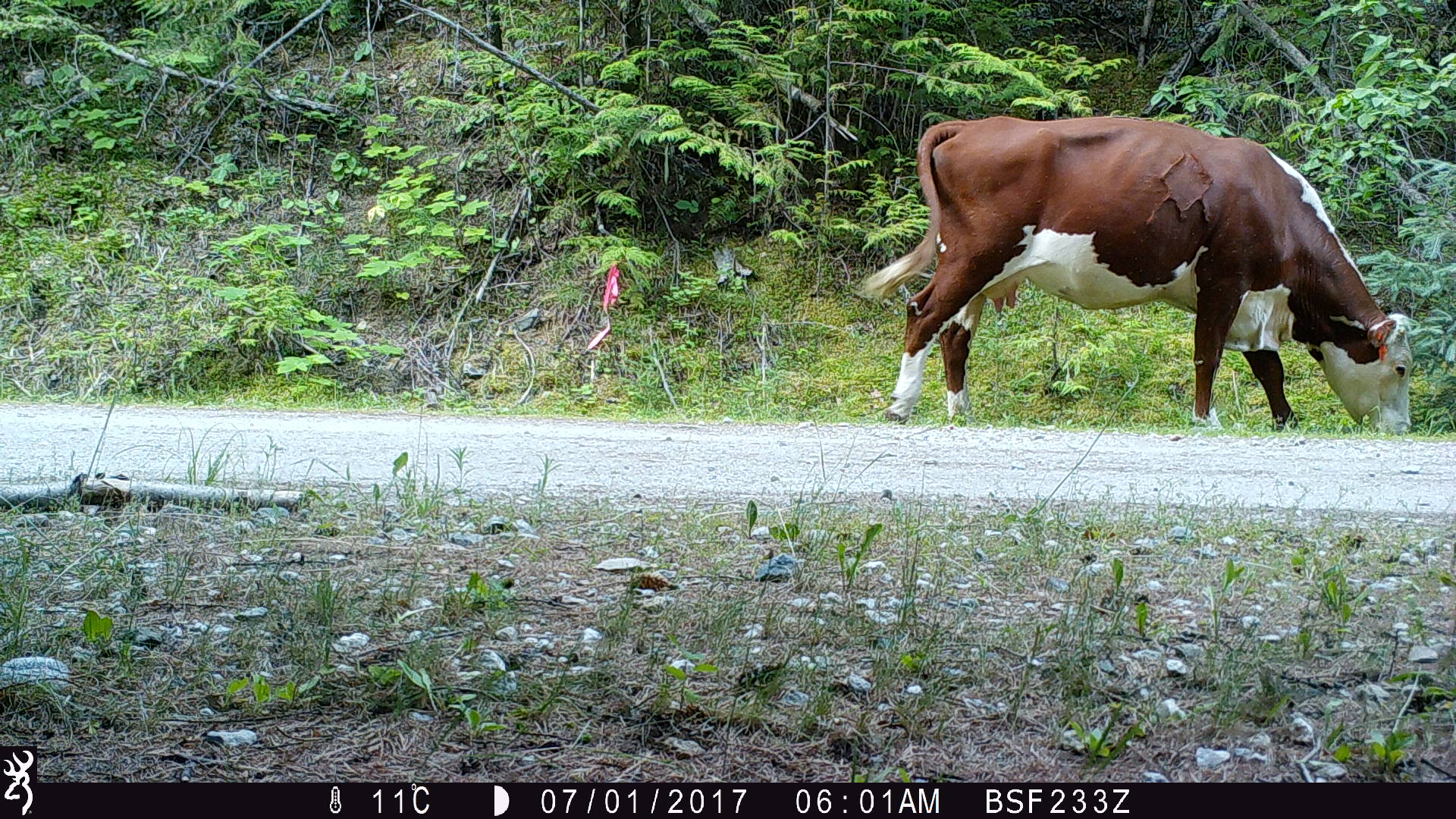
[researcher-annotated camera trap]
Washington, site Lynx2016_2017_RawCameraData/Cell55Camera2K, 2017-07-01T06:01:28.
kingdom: Animalia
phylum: Chordata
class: Mammalia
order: Artiodactyla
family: Bovidae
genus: Bos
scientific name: Bos taurus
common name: domestic cattle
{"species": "domestic cattle (Bos taurus)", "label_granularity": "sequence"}